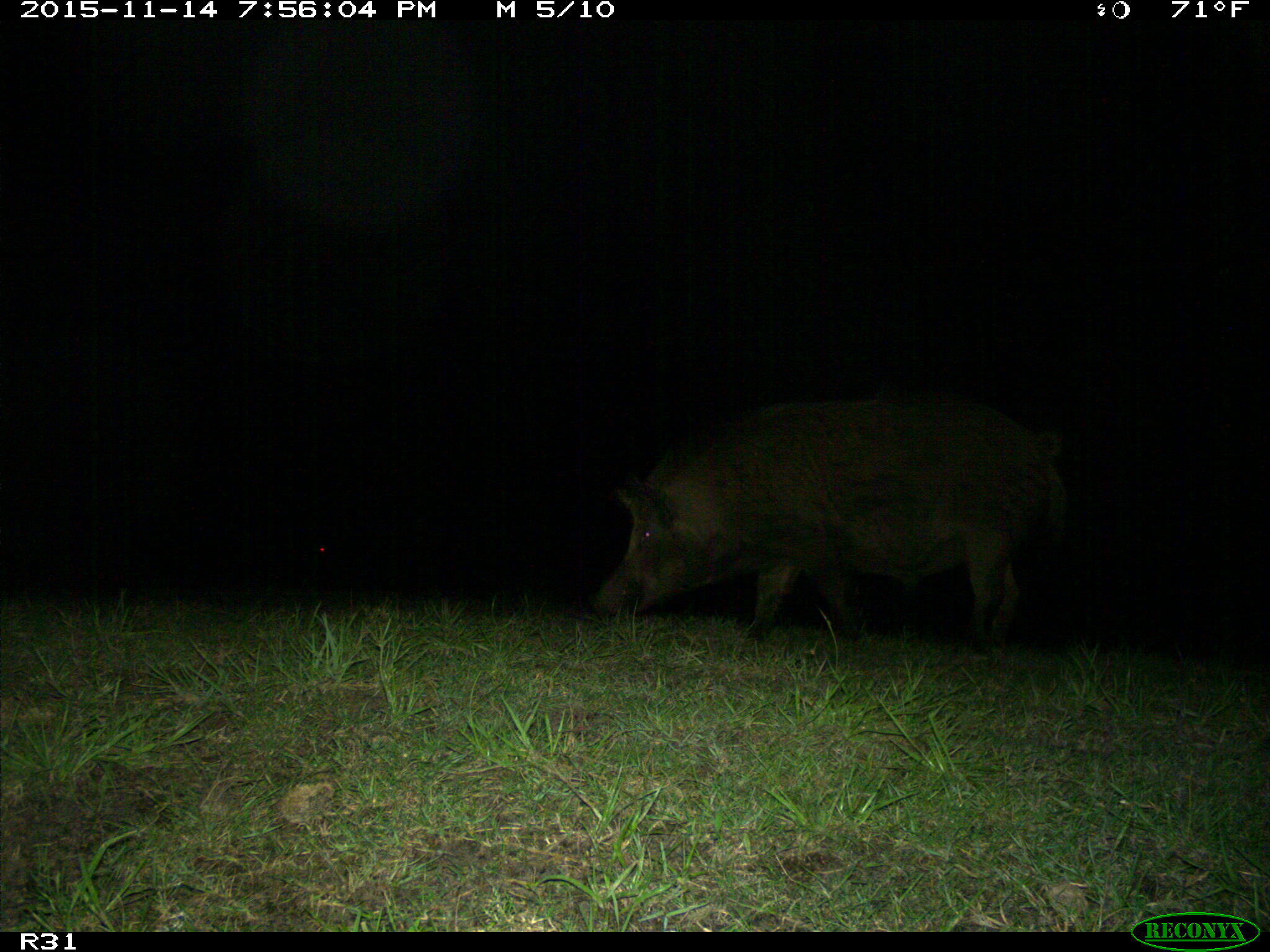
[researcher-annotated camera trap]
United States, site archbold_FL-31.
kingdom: Animalia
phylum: Chordata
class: Mammalia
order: Artiodactyla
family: Suidae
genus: Sus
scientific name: Sus scrofa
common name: wild boar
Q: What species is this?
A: Sus scrofa (wild boar).